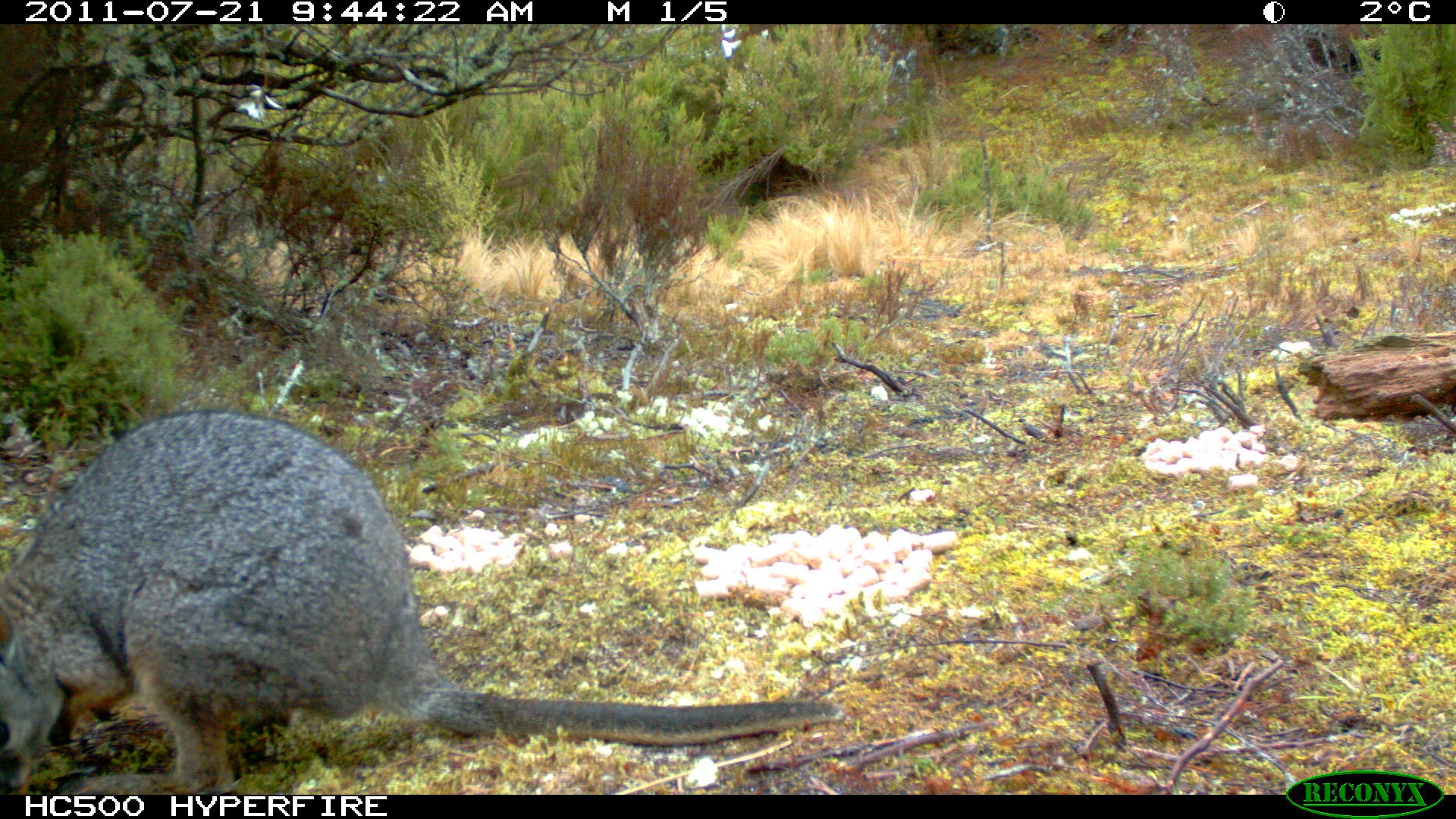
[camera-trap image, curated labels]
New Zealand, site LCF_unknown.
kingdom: Animalia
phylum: Chordata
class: Mammalia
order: Diprotodontia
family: Macropodidae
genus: Notamacropus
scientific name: Notamacropus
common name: wallaby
Wallaby (Notamacropus).